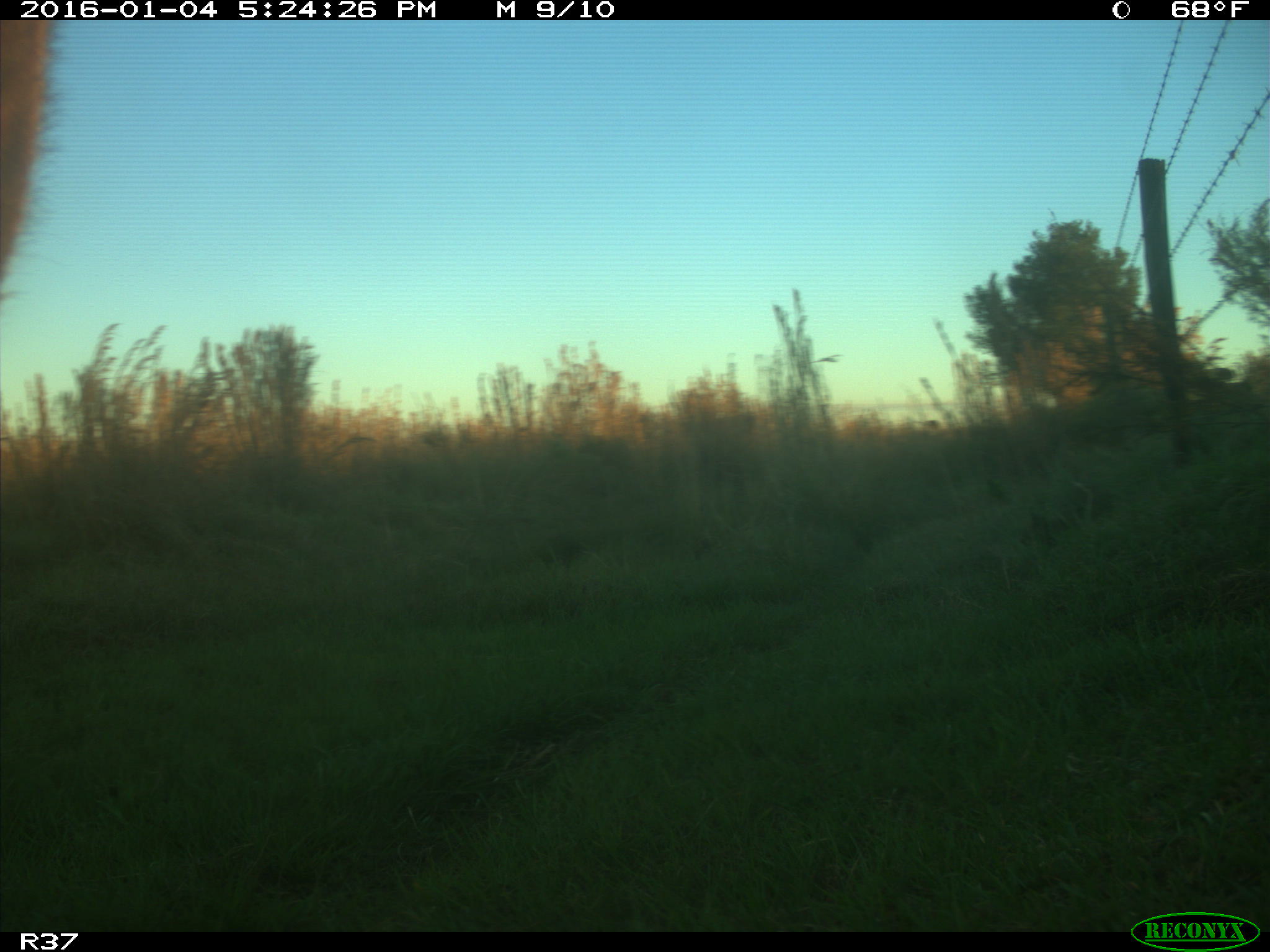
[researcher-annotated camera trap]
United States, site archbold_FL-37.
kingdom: Animalia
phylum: Chordata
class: Mammalia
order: Artiodactyla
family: Bovidae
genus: Bos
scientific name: Bos taurus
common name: domestic cow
Bos taurus (domestic cow).